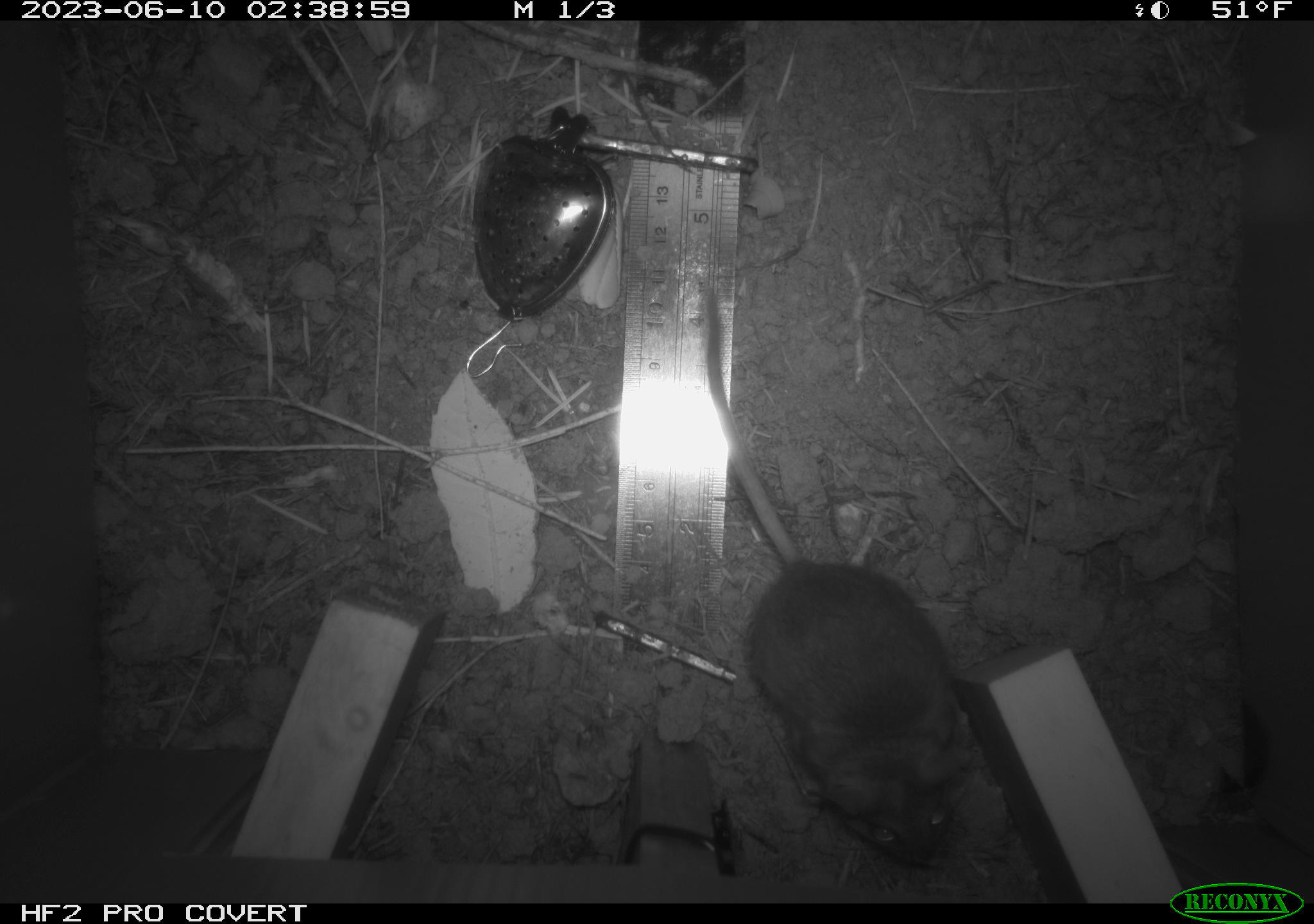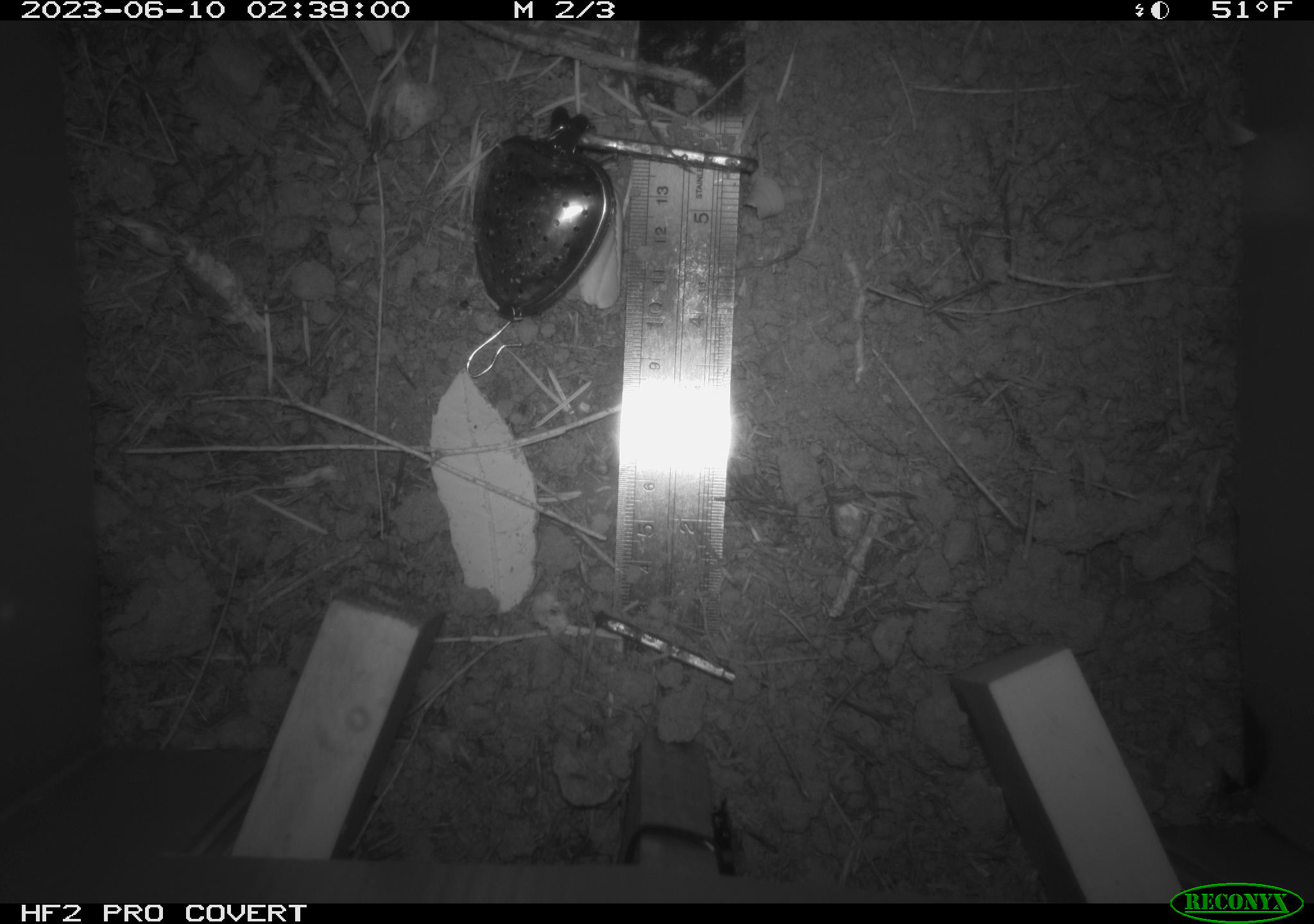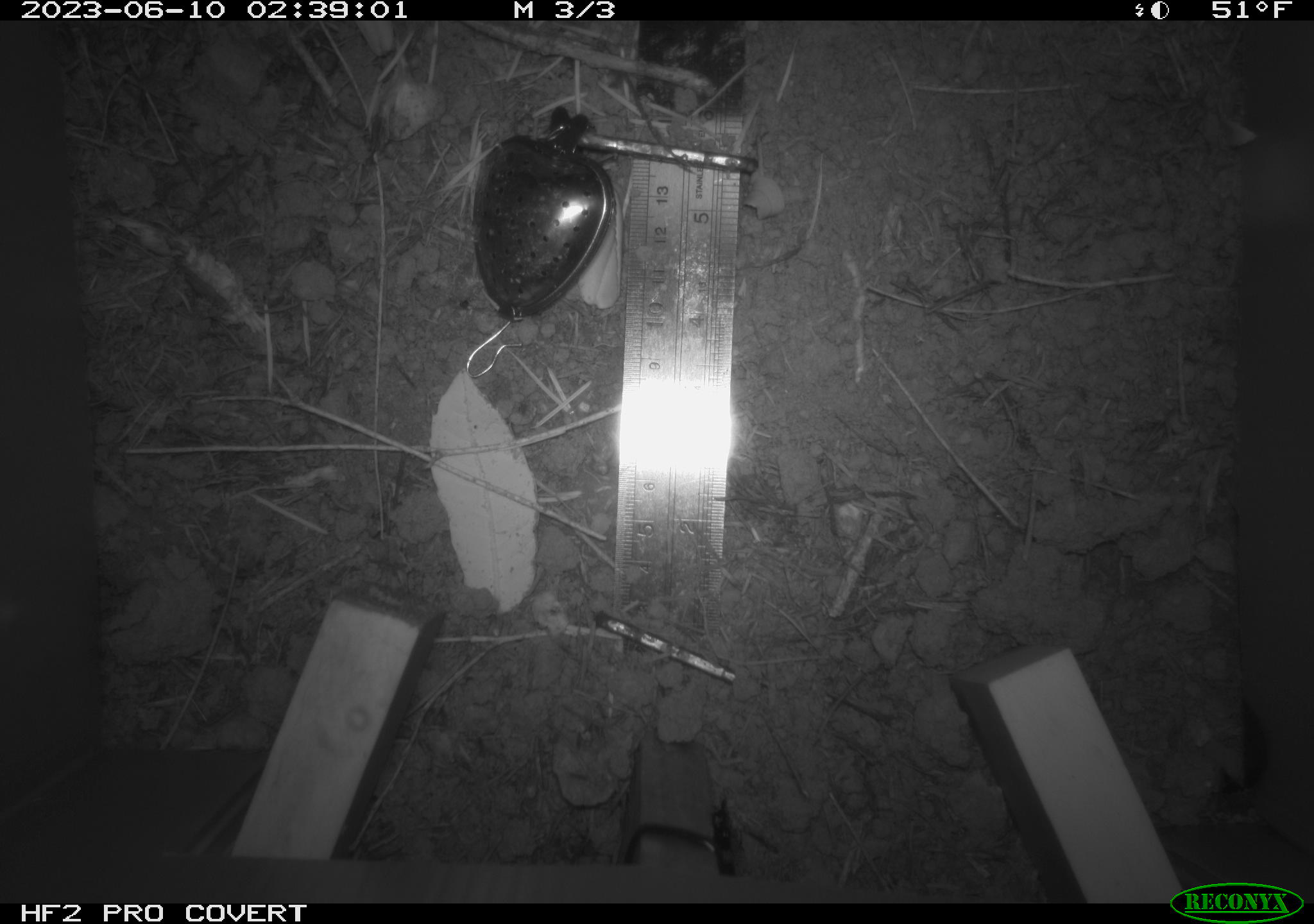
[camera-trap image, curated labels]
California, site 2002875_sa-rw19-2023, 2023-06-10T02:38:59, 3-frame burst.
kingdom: Animalia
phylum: Chordata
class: Mammalia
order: Rodentia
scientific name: Rodentia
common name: mouse species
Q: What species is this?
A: Mouse species (Rodentia).